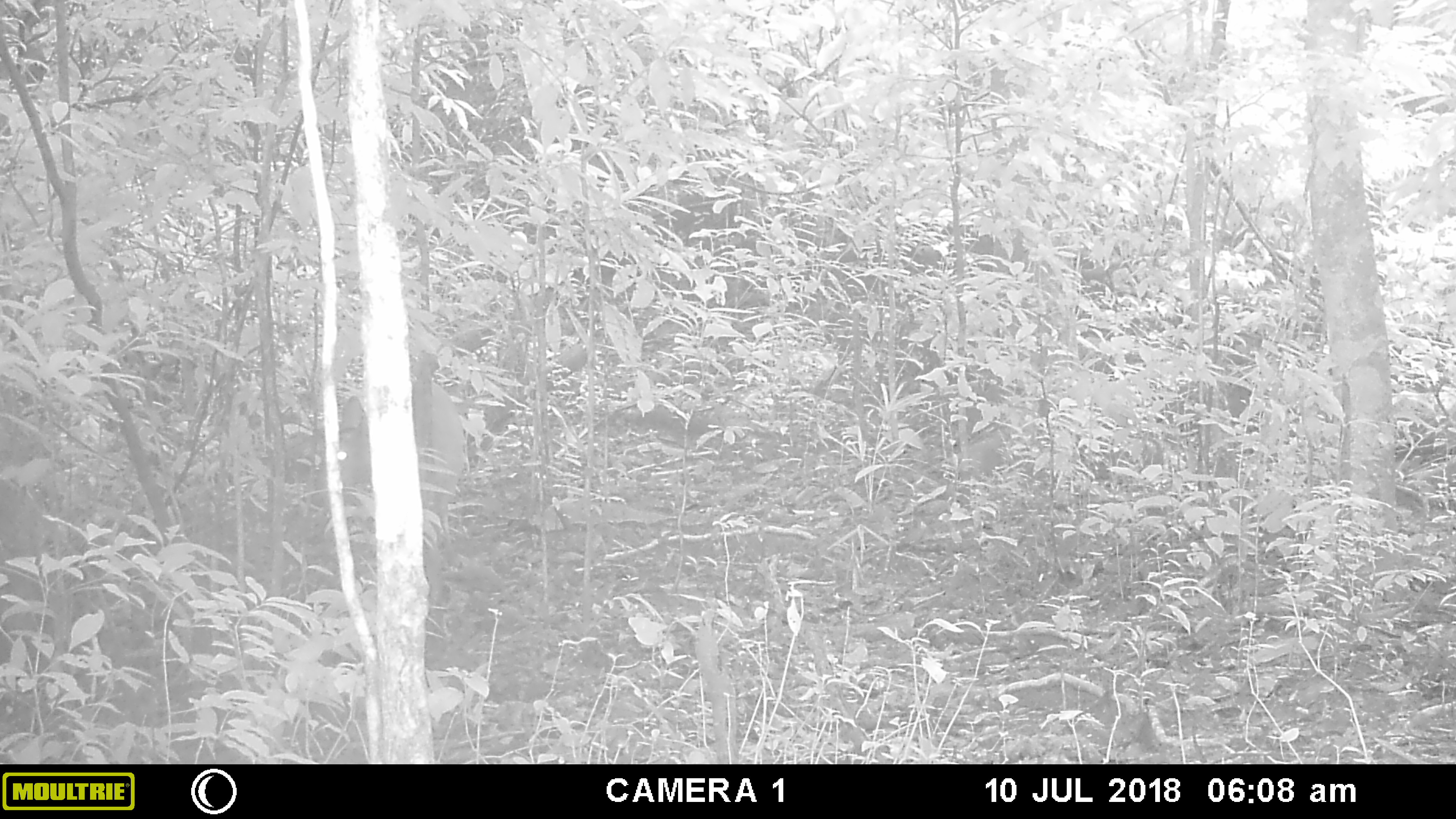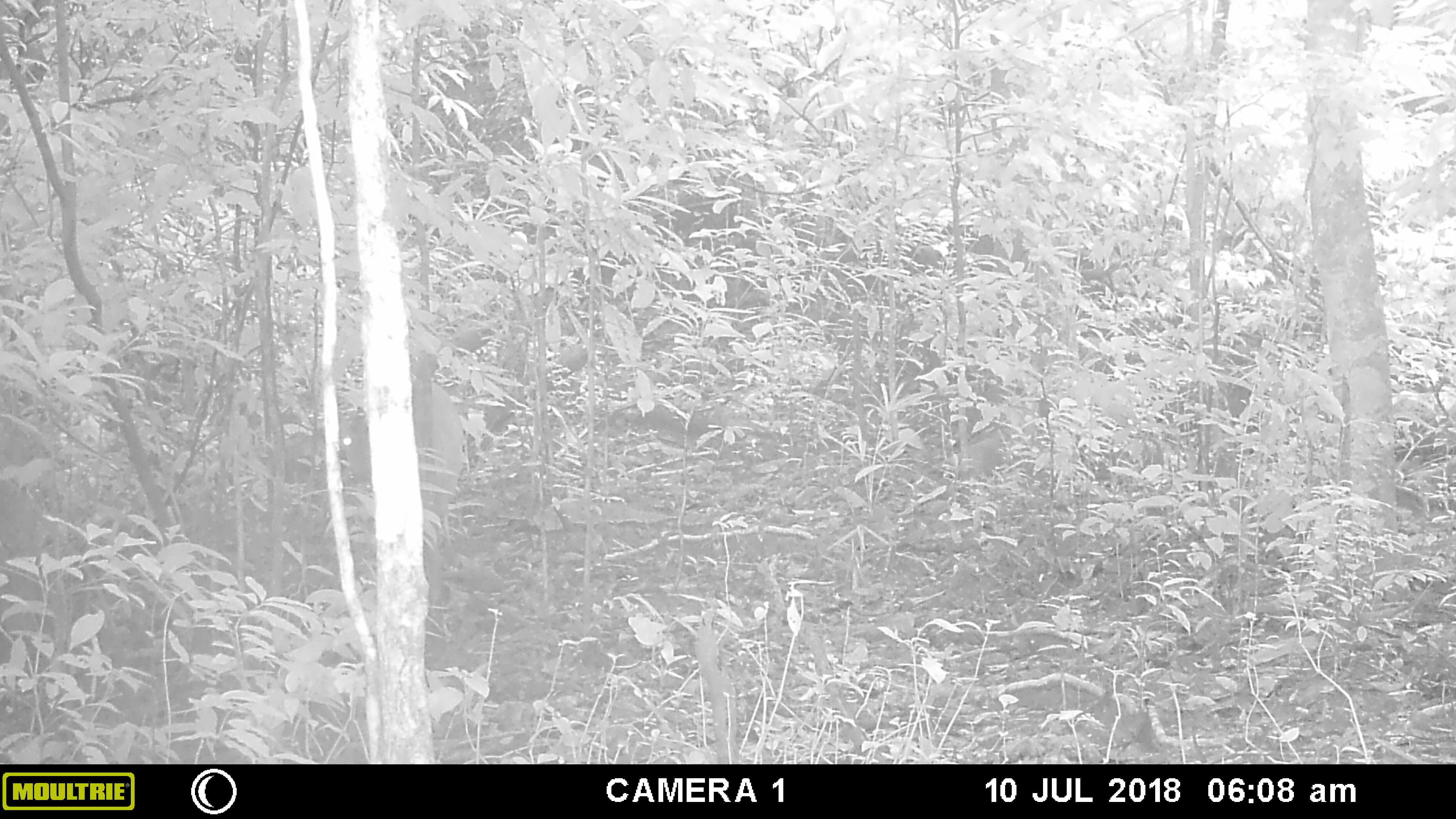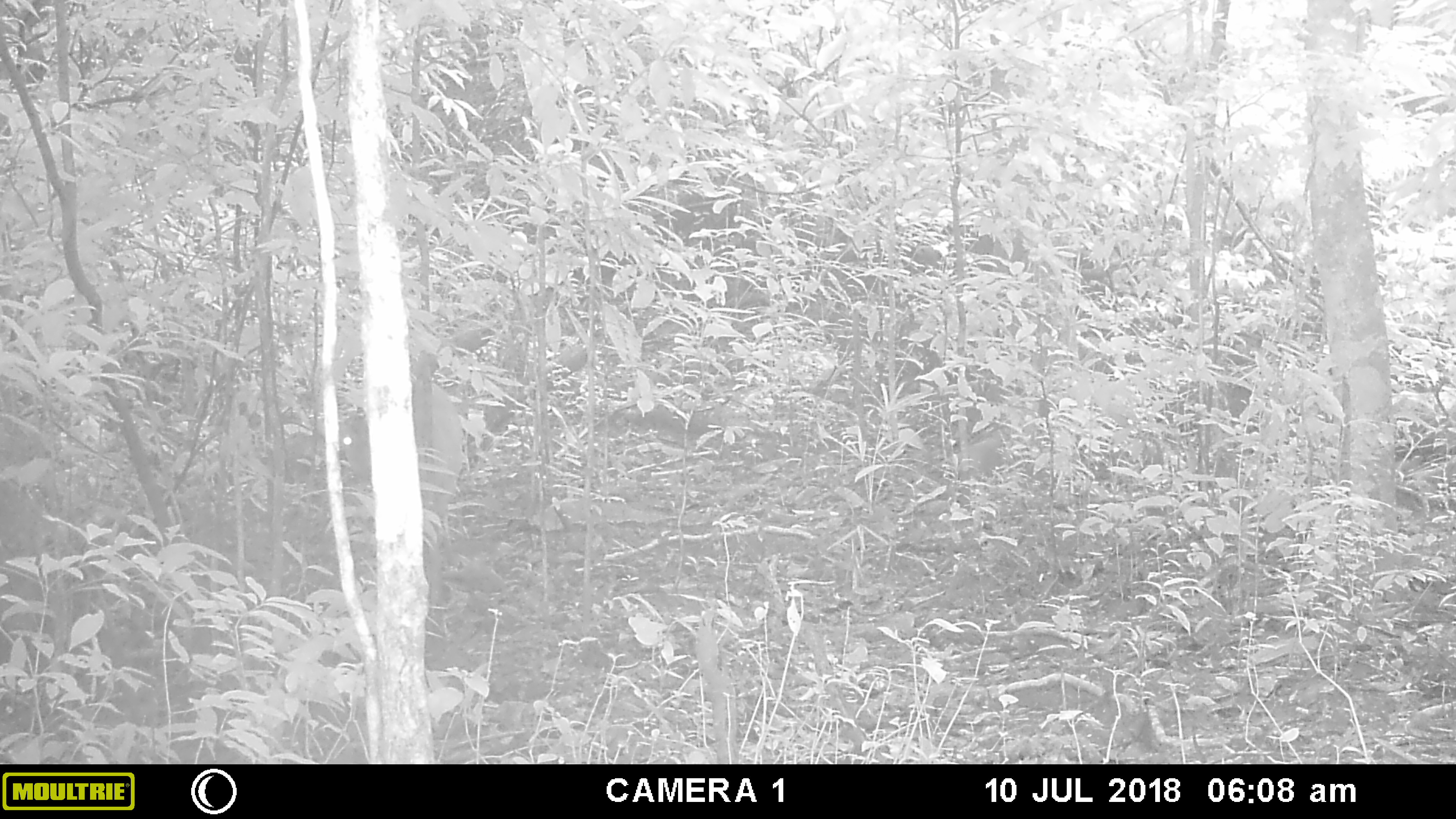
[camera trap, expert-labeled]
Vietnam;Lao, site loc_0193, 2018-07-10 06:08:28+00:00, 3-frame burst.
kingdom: Animalia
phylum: Chordata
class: Mammalia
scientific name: Laurasiatheria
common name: ungulate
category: unidentified ungulates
Unidentified ungulates (ungulate) (Laurasiatheria). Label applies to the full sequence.